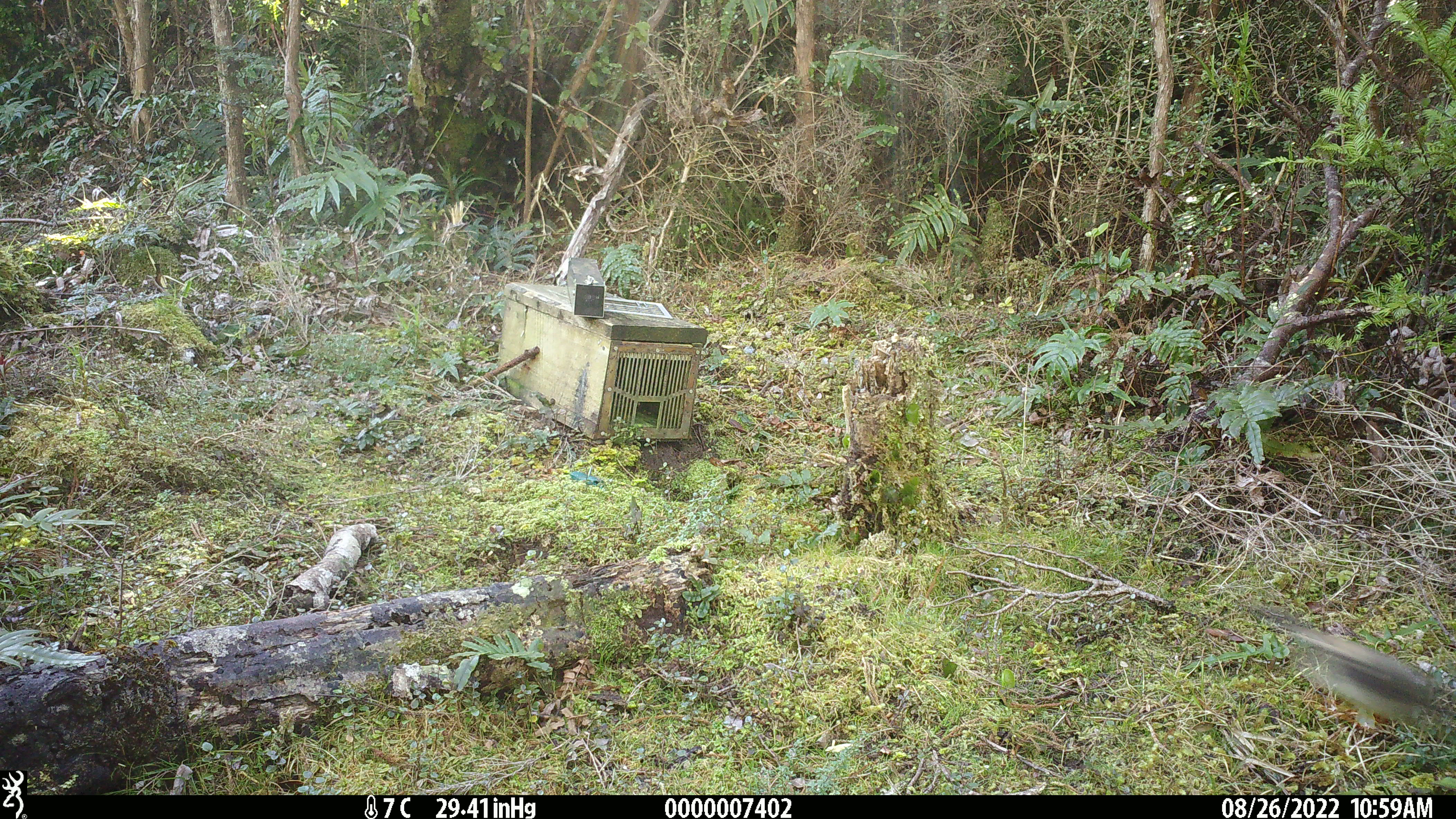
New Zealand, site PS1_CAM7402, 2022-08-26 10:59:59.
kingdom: Animalia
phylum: Chordata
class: Aves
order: Passeriformes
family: Petroicidae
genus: Petroica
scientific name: Petroica macrocephala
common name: tomtit